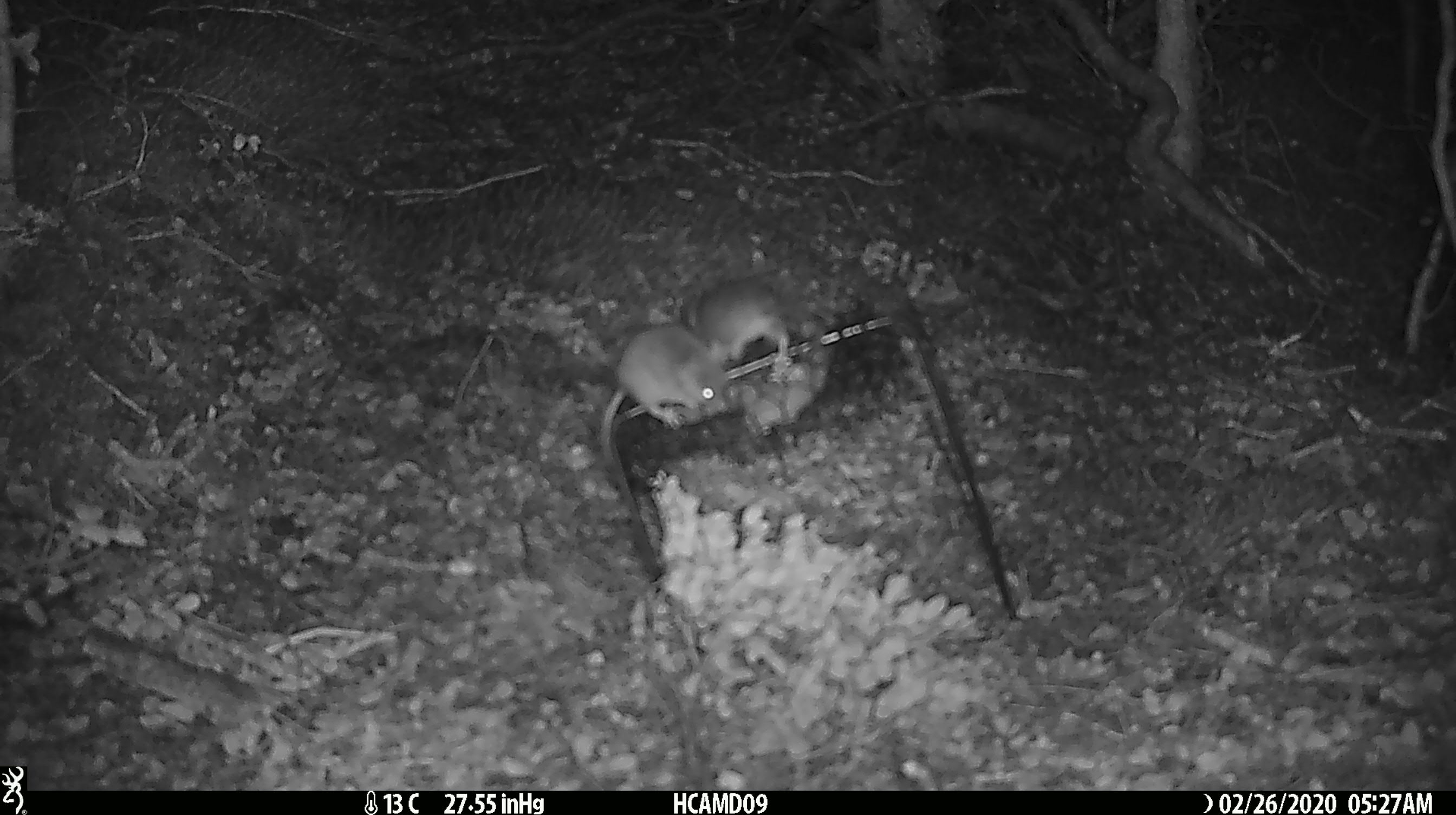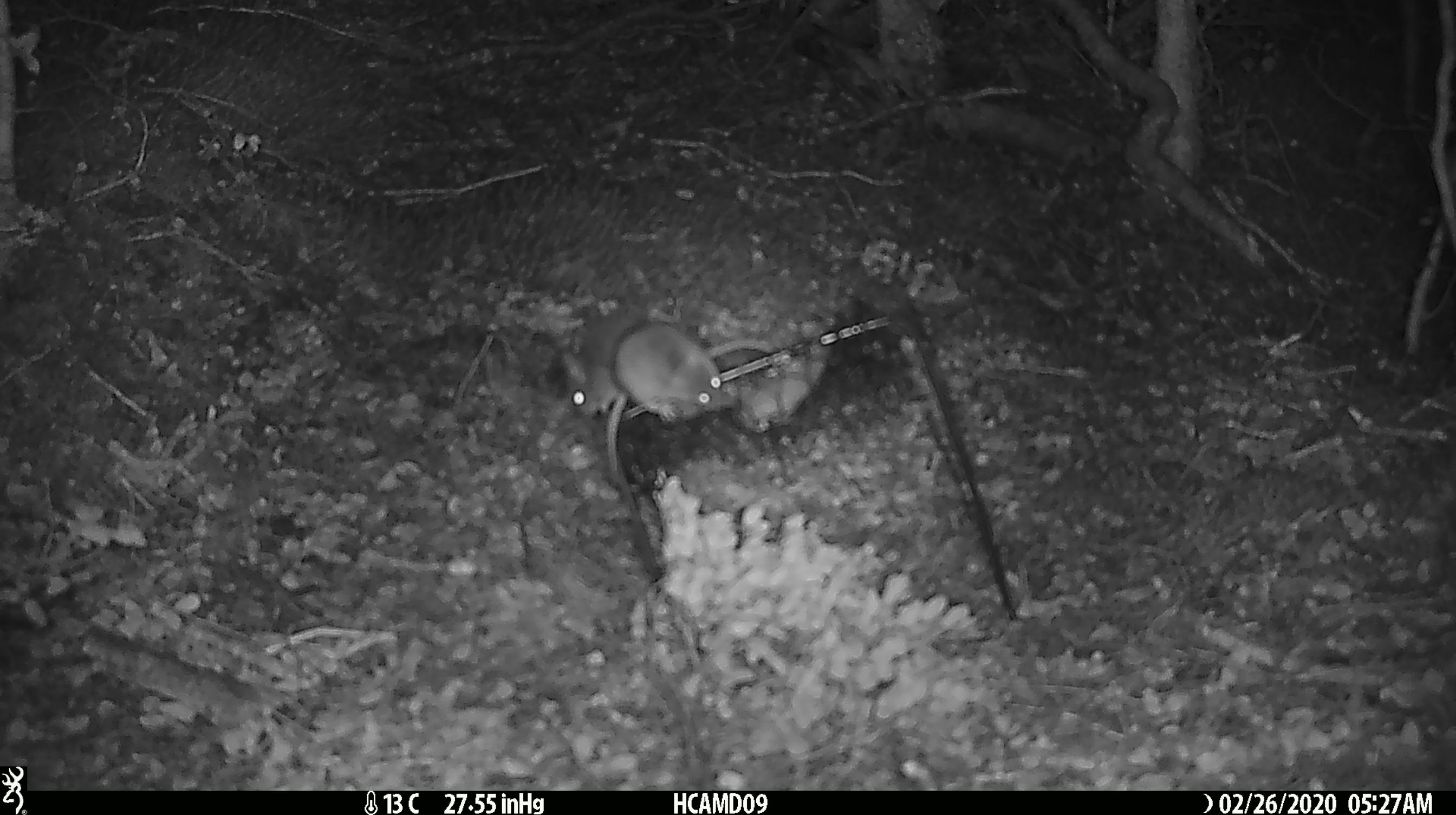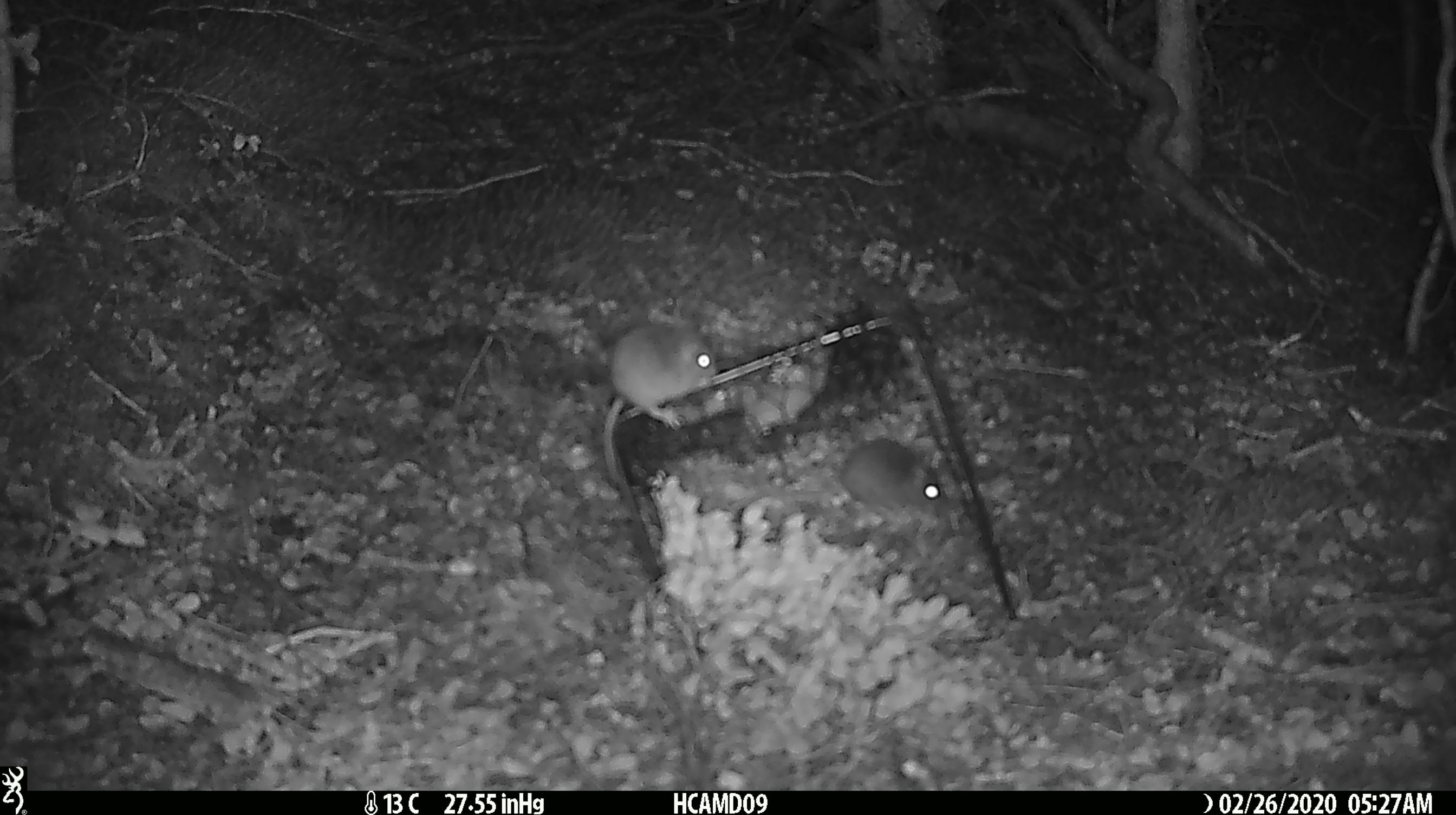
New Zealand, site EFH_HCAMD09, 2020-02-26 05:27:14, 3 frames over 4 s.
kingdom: Animalia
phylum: Chordata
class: Mammalia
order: Rodentia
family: Muridae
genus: Mus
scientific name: Mus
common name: mouse